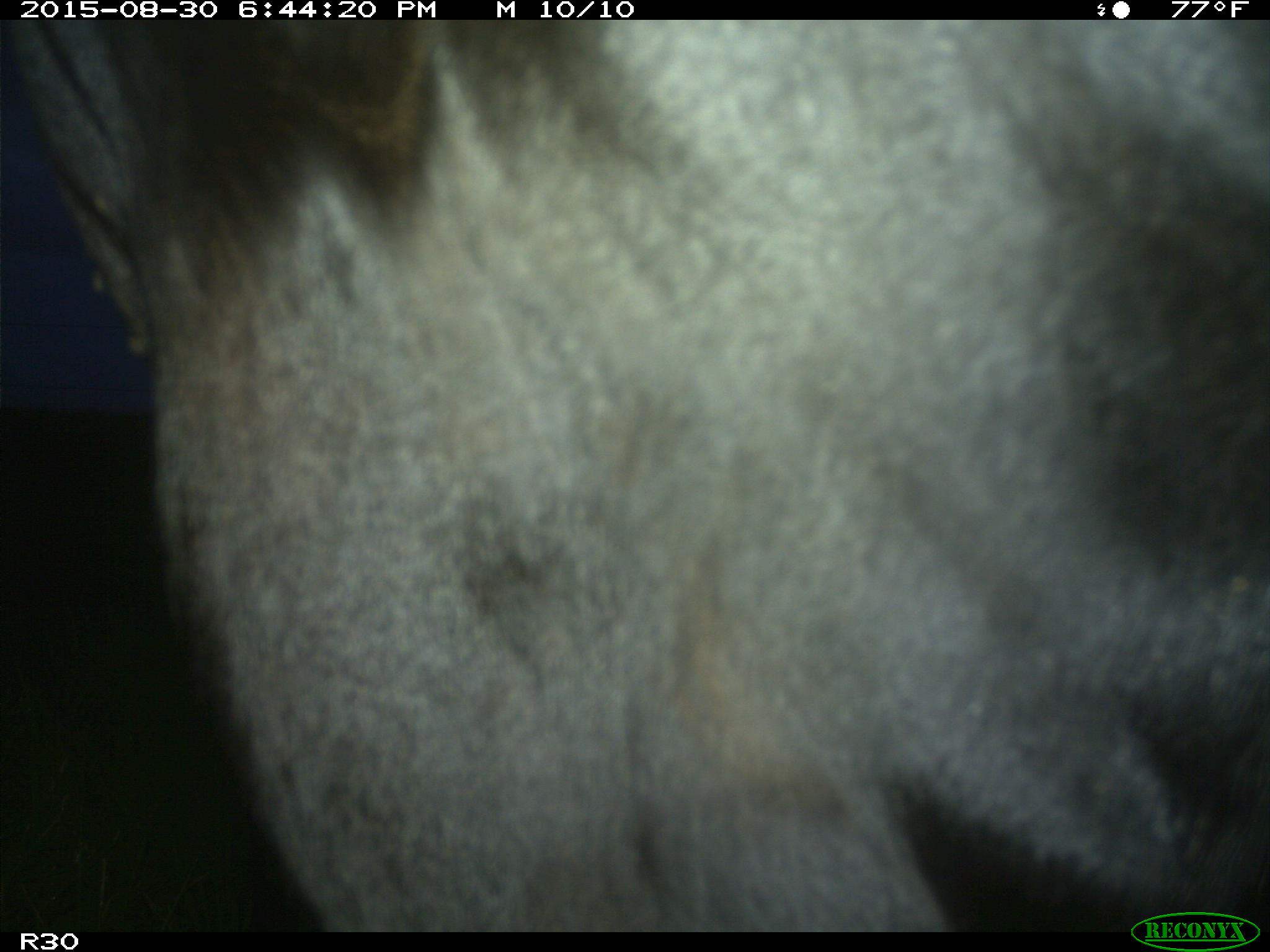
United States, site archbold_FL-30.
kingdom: Animalia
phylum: Chordata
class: Mammalia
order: Artiodactyla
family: Bovidae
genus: Bos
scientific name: Bos taurus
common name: domestic cow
Bos taurus (domestic cow).